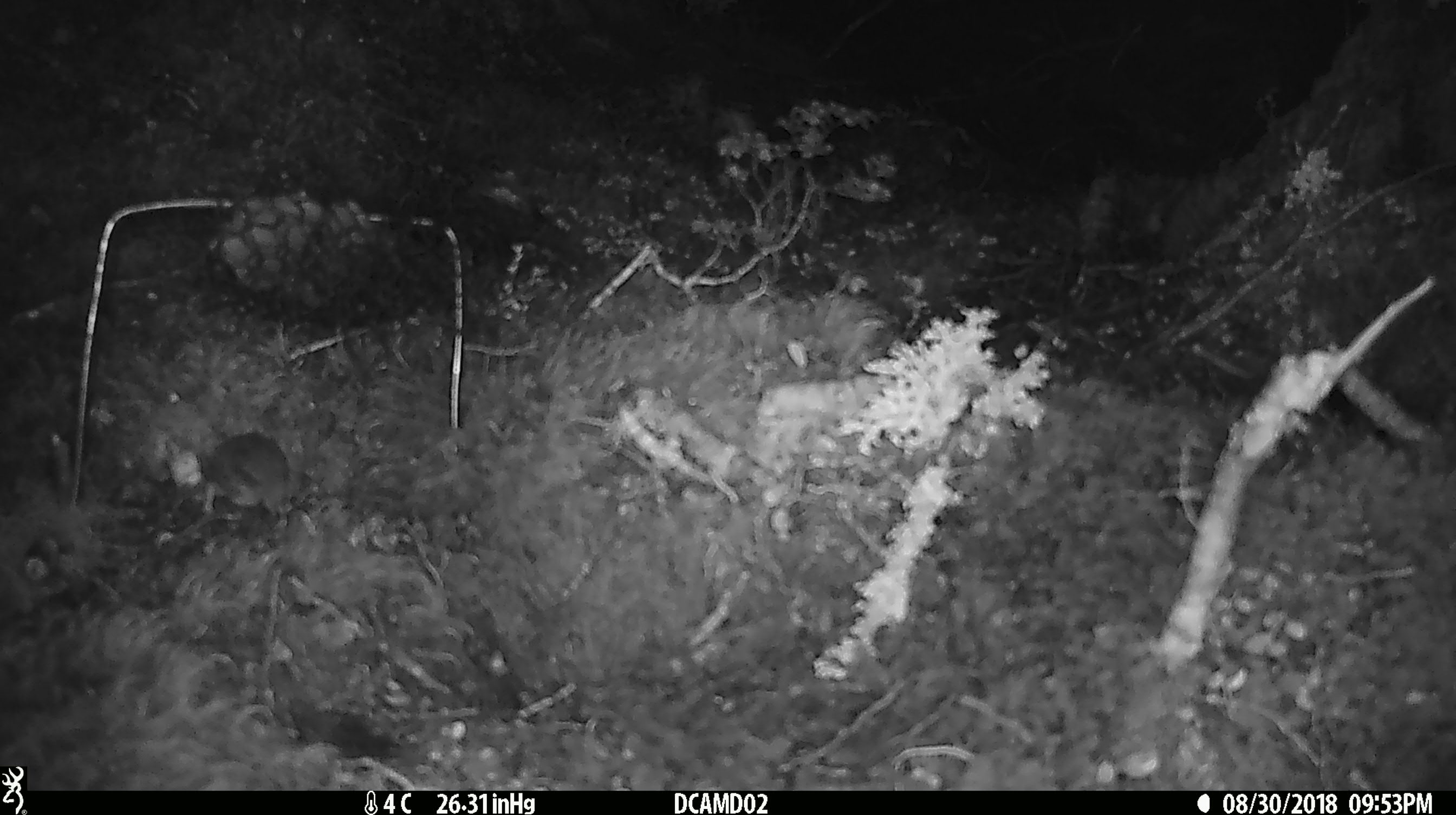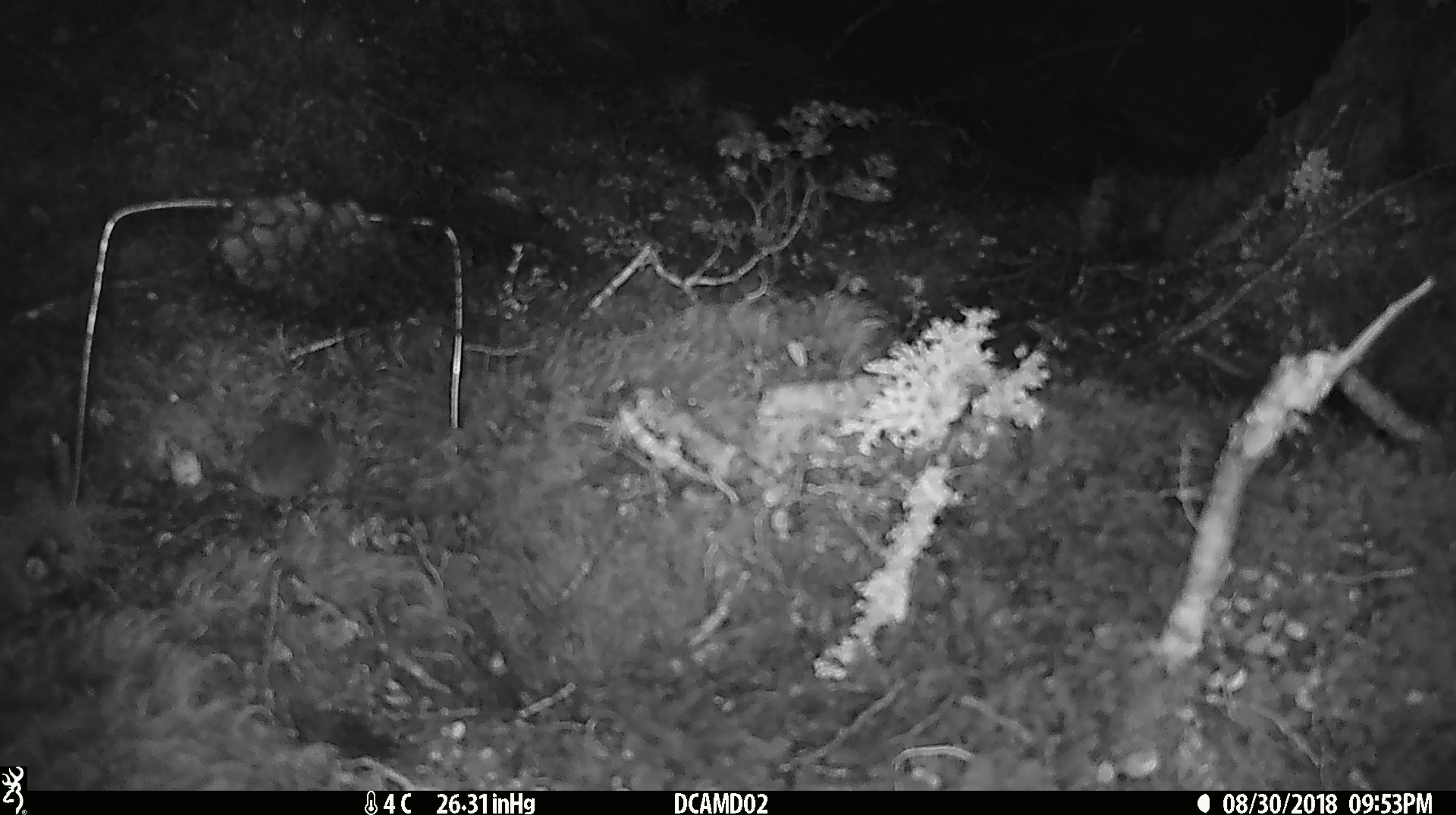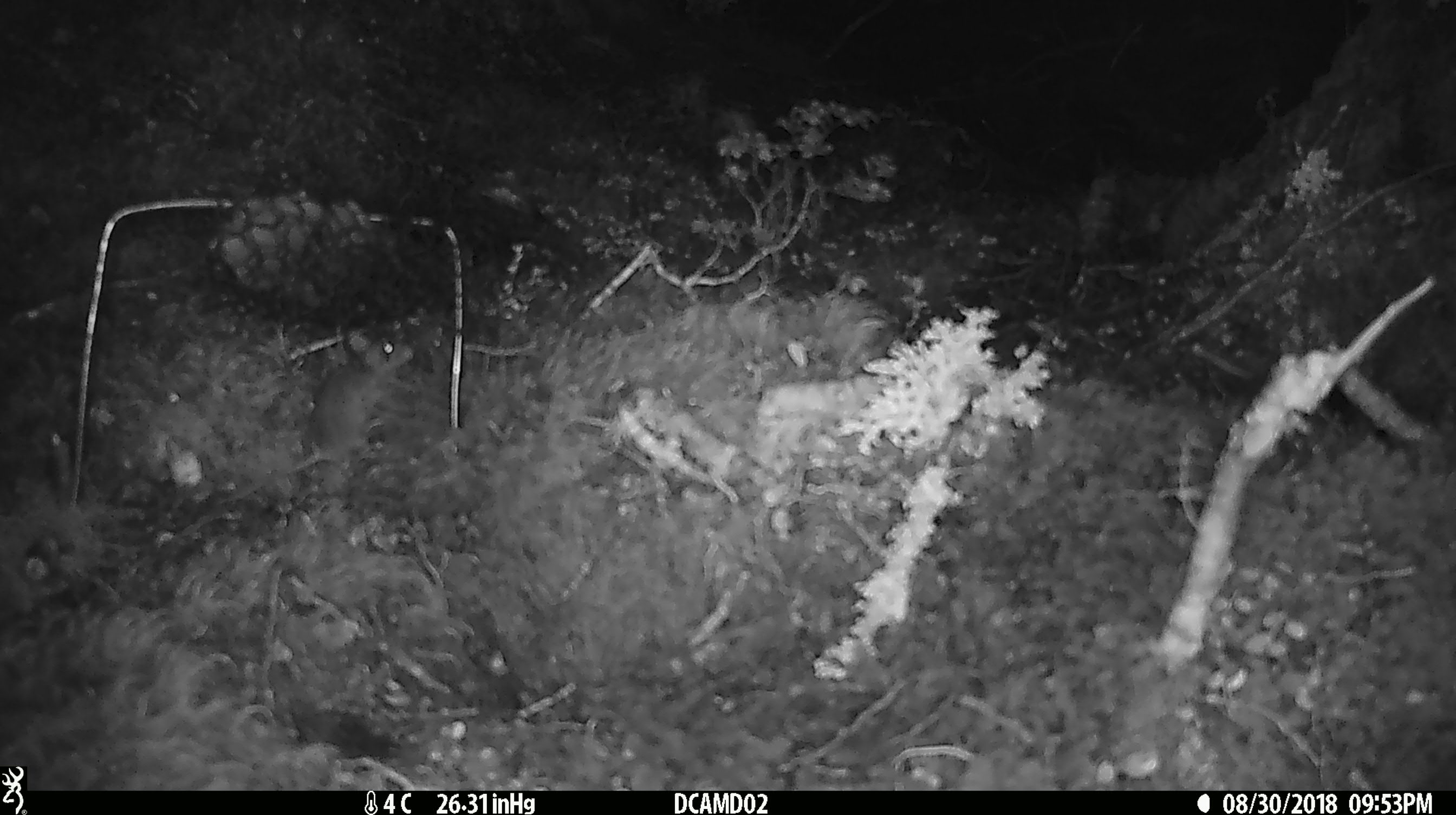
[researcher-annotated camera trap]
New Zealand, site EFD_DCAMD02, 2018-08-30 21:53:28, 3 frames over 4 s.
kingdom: Animalia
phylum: Chordata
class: Mammalia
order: Rodentia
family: Muridae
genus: Mus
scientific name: Mus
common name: mouse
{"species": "mouse (Mus)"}